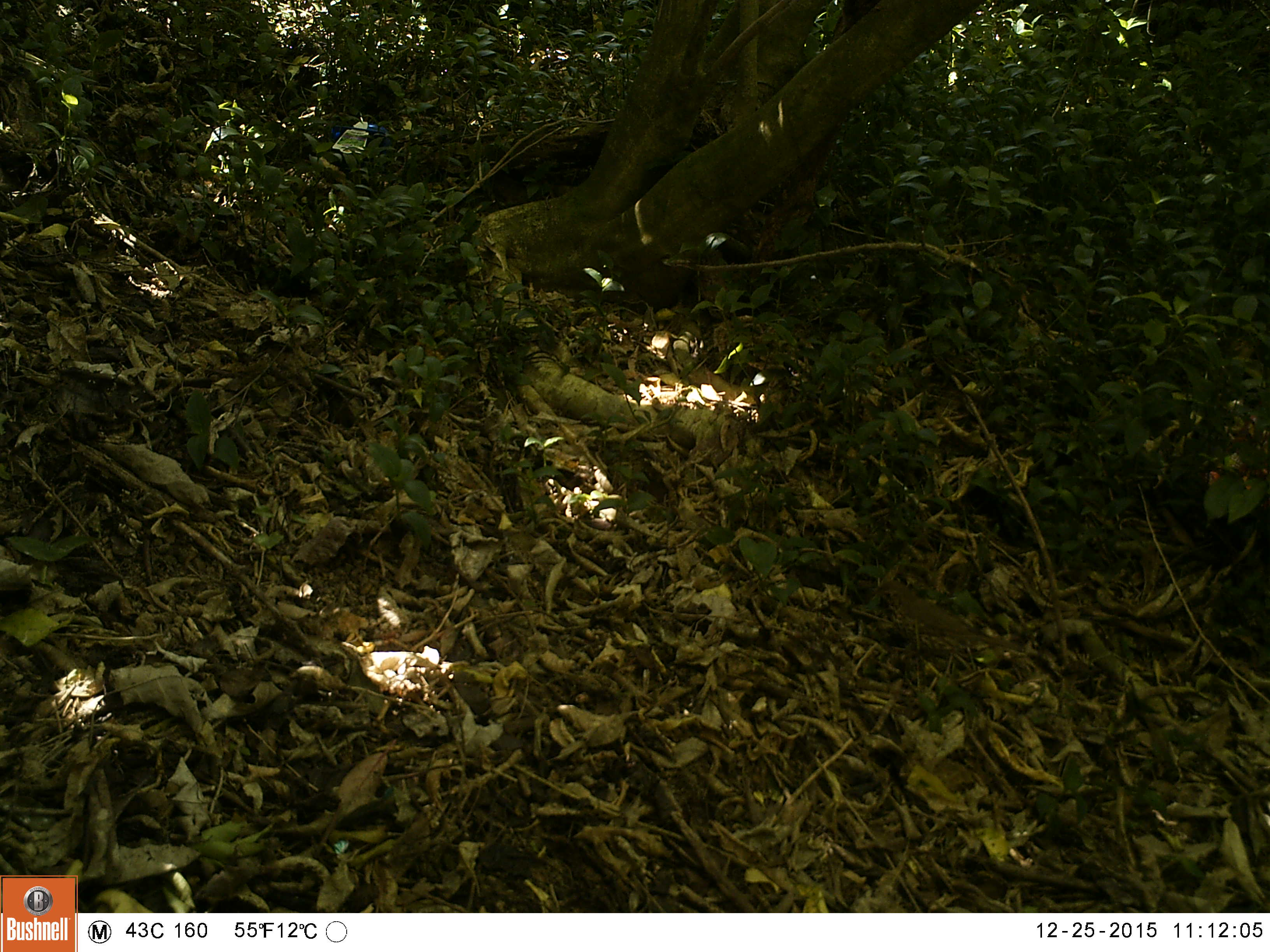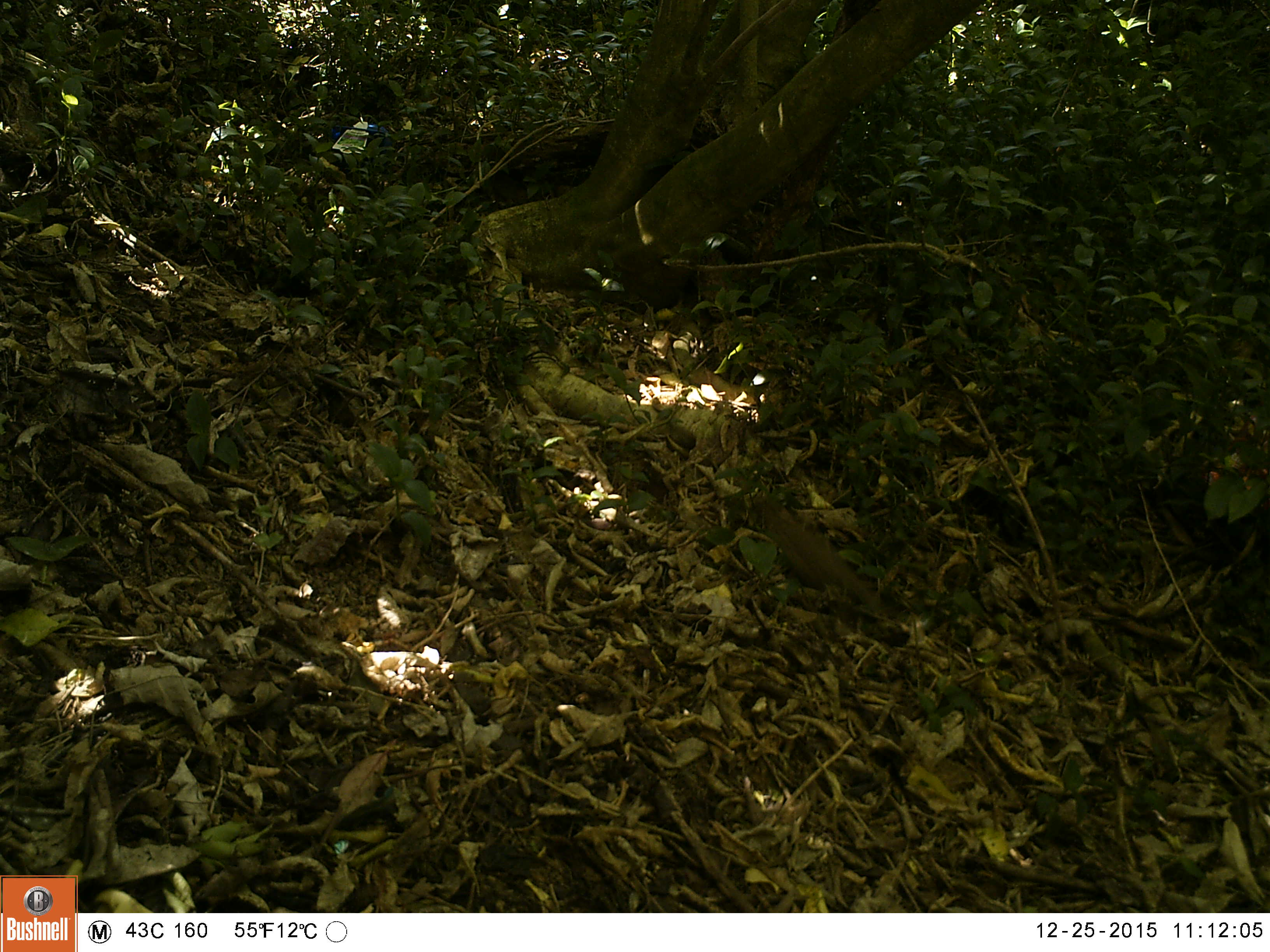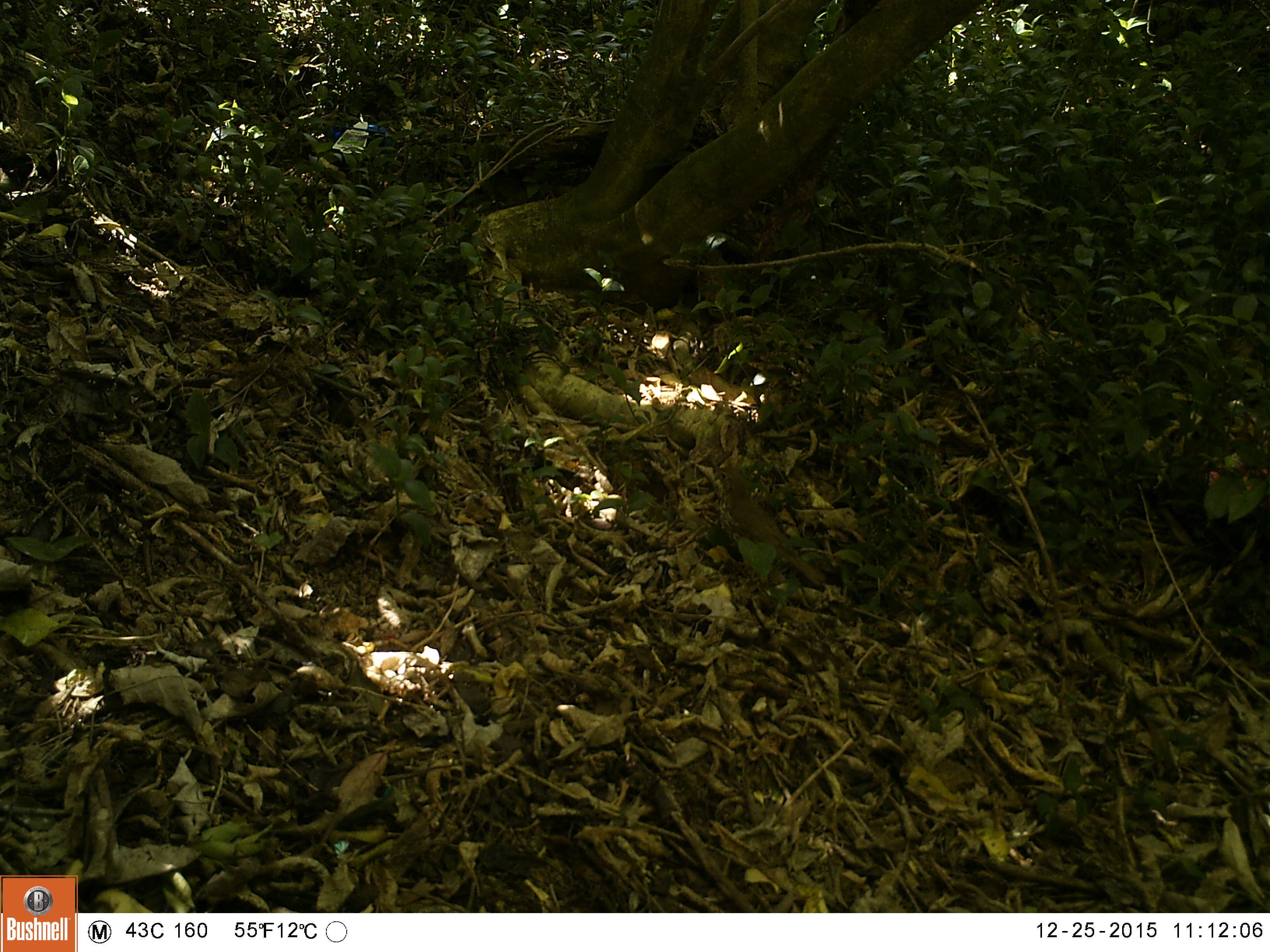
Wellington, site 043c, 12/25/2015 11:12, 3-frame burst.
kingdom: Animalia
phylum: Chordata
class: Aves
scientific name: Aves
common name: bird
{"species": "bird (Aves)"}